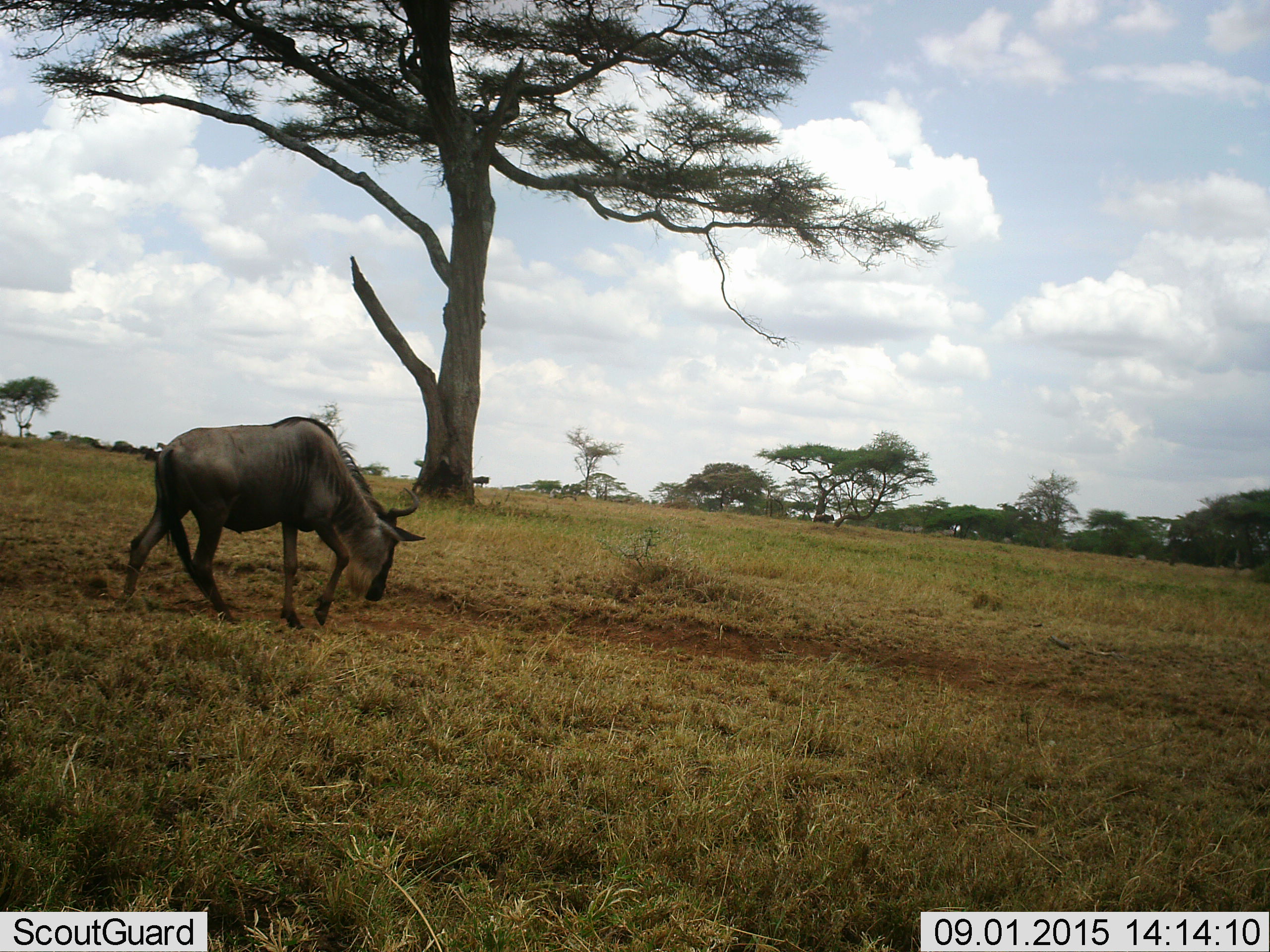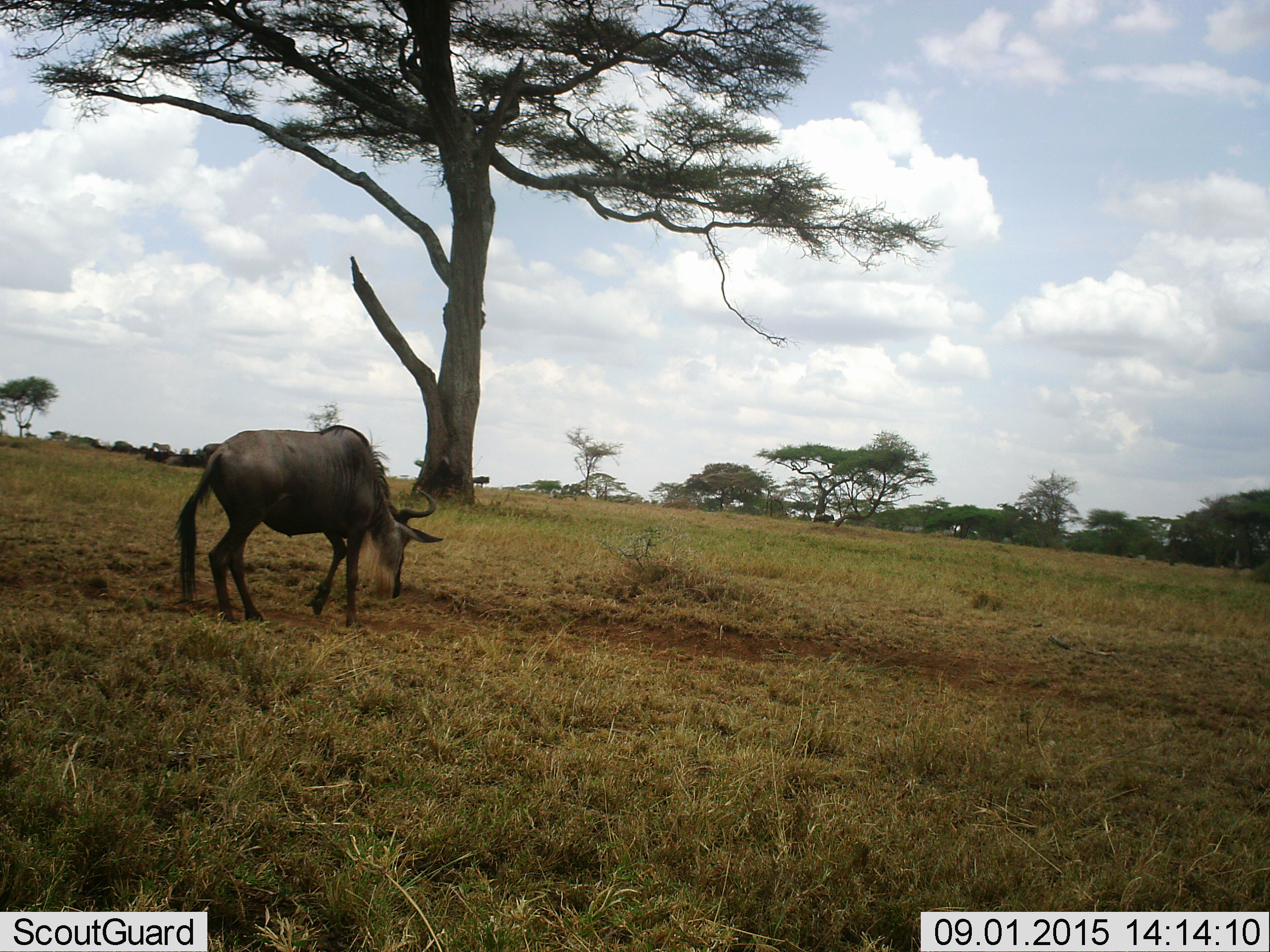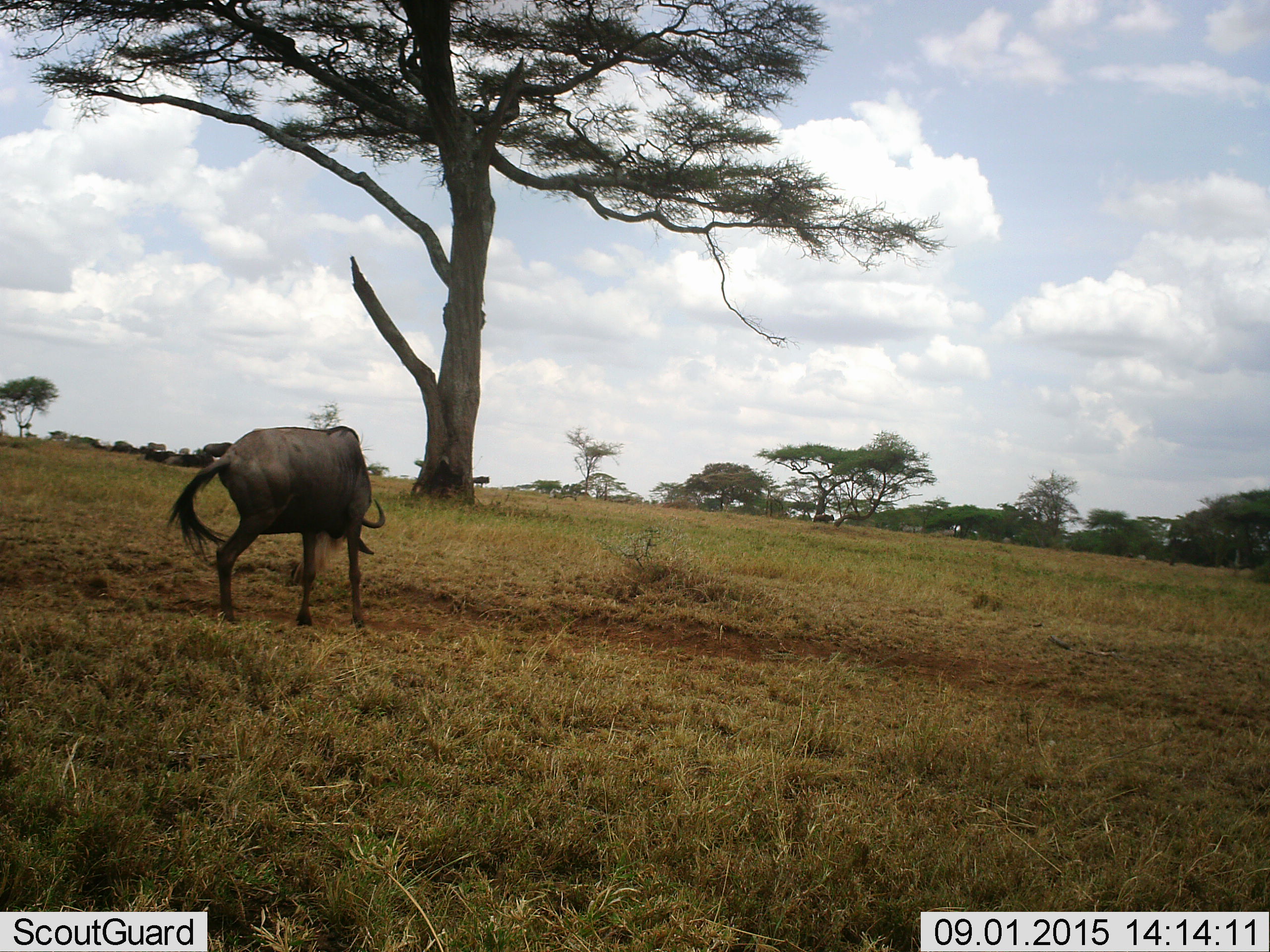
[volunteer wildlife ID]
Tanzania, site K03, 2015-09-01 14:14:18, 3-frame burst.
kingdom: Animalia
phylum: Chordata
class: Mammalia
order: Artiodactyla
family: Bovidae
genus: Connochaetes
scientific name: Connochaetes taurinus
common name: blue wildebeest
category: wildebeest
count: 1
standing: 22%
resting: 22%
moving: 78%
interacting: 0%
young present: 0%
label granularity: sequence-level